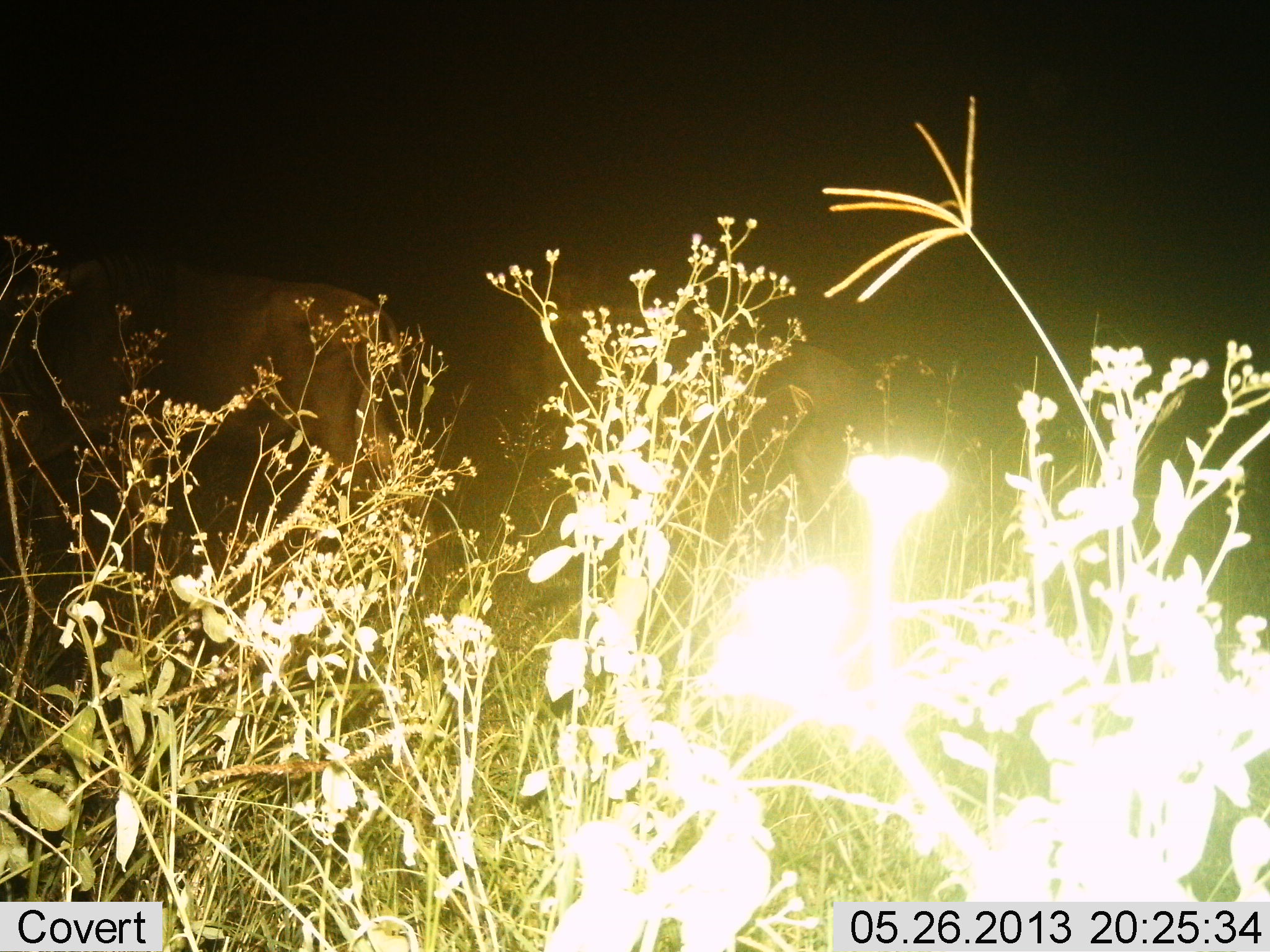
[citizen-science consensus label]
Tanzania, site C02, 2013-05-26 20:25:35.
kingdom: Animalia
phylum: Chordata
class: Mammalia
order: Artiodactyla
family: Bovidae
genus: Connochaetes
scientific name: Connochaetes taurinus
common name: blue wildebeest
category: wildebeest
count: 2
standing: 70%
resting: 0%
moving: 30%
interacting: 0%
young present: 0%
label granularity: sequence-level